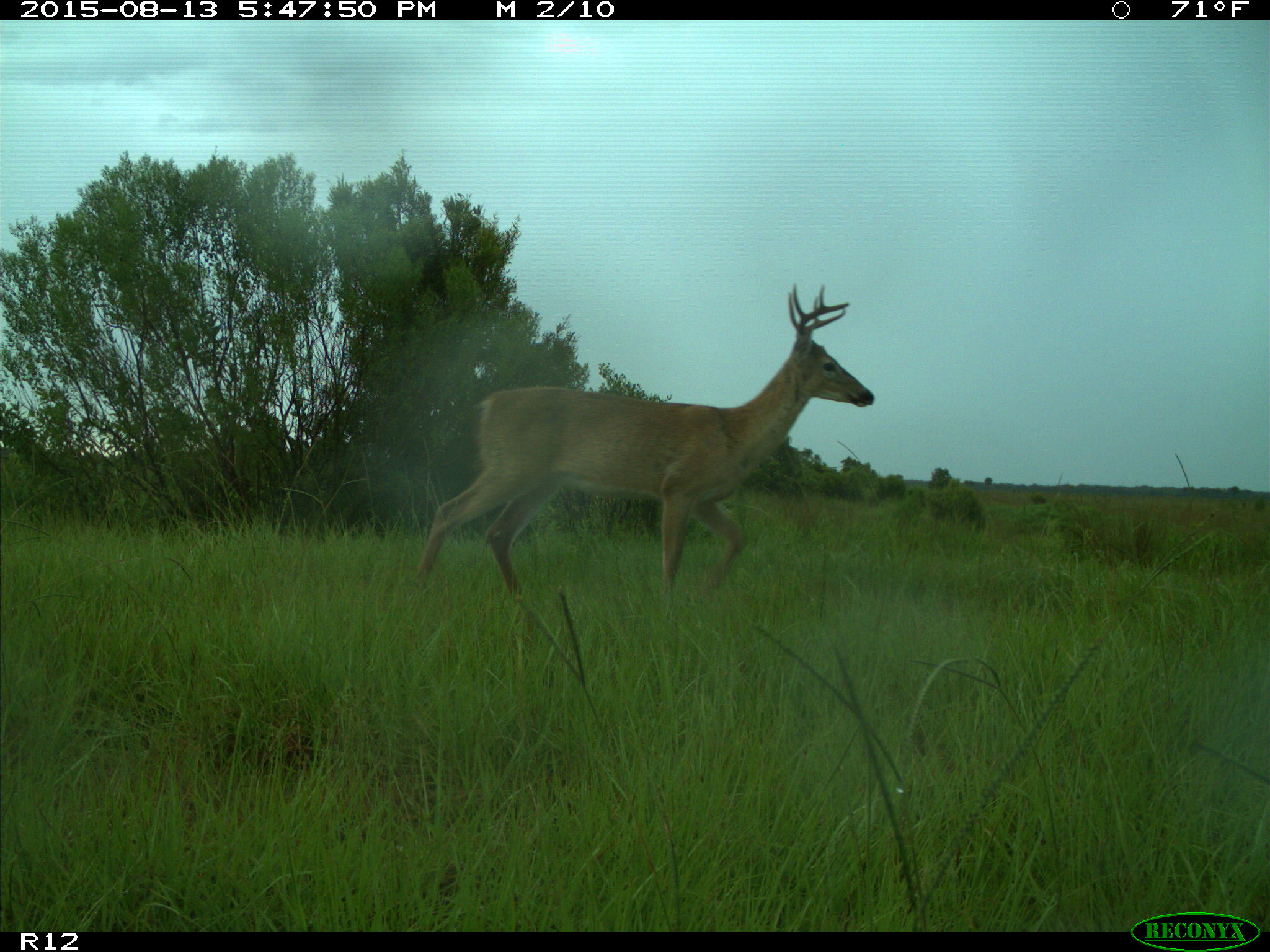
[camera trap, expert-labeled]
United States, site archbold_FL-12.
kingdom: Animalia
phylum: Chordata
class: Mammalia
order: Artiodactyla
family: Cervidae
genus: Odocoileus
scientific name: Odocoileus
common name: deer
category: unidentified deer